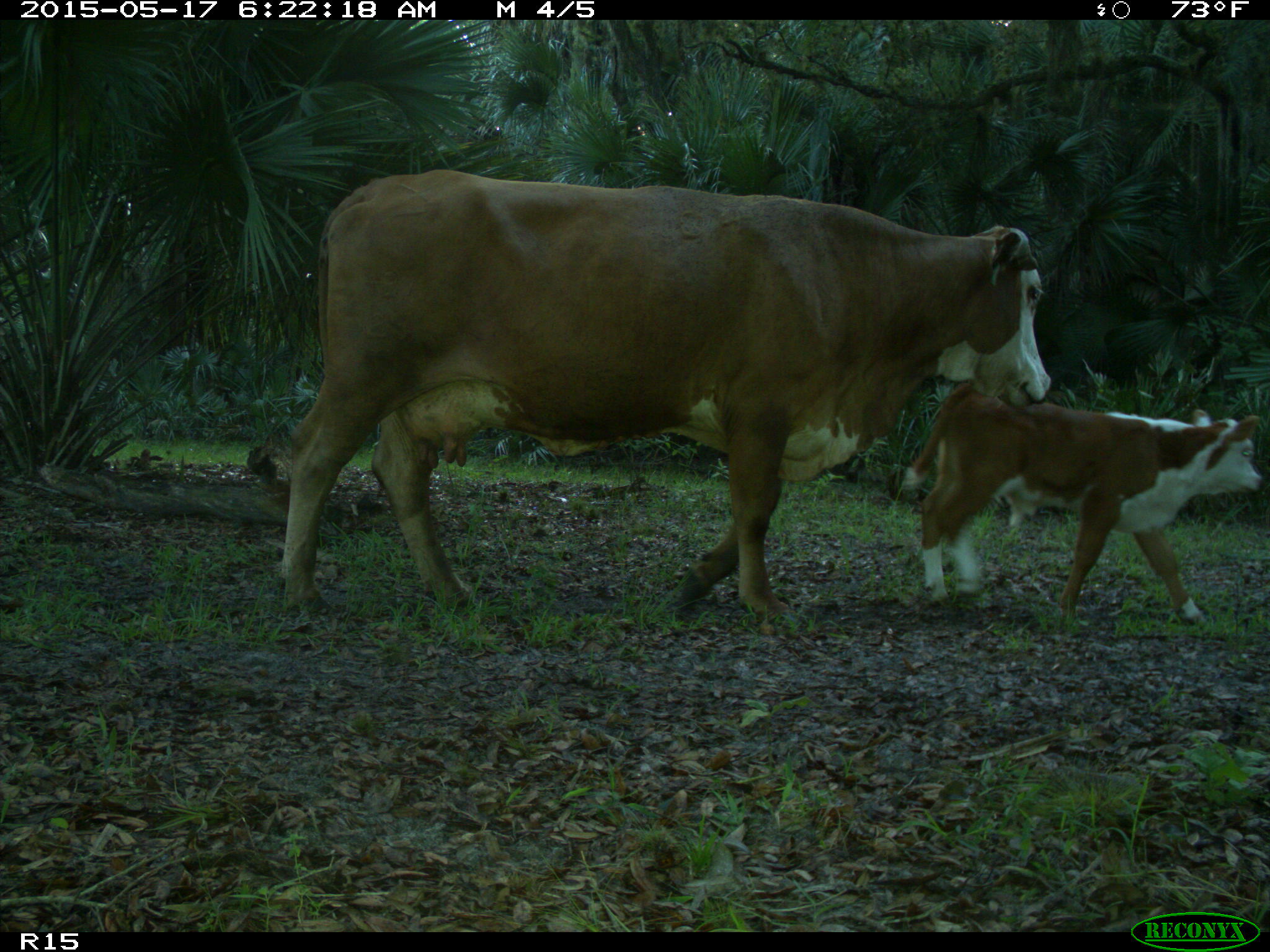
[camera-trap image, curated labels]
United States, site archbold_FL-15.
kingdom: Animalia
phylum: Chordata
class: Mammalia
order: Artiodactyla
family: Bovidae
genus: Bos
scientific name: Bos taurus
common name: domestic cow